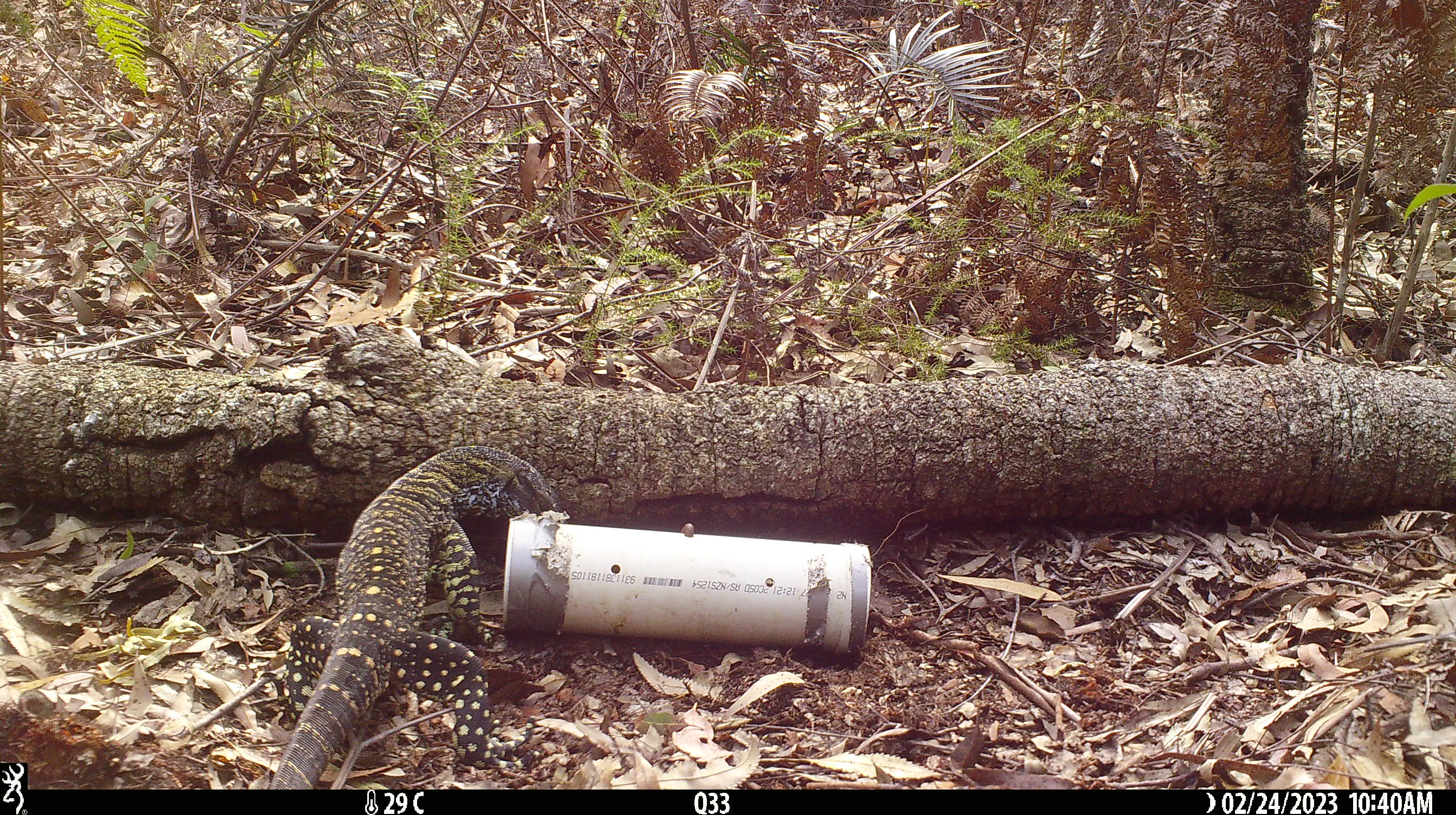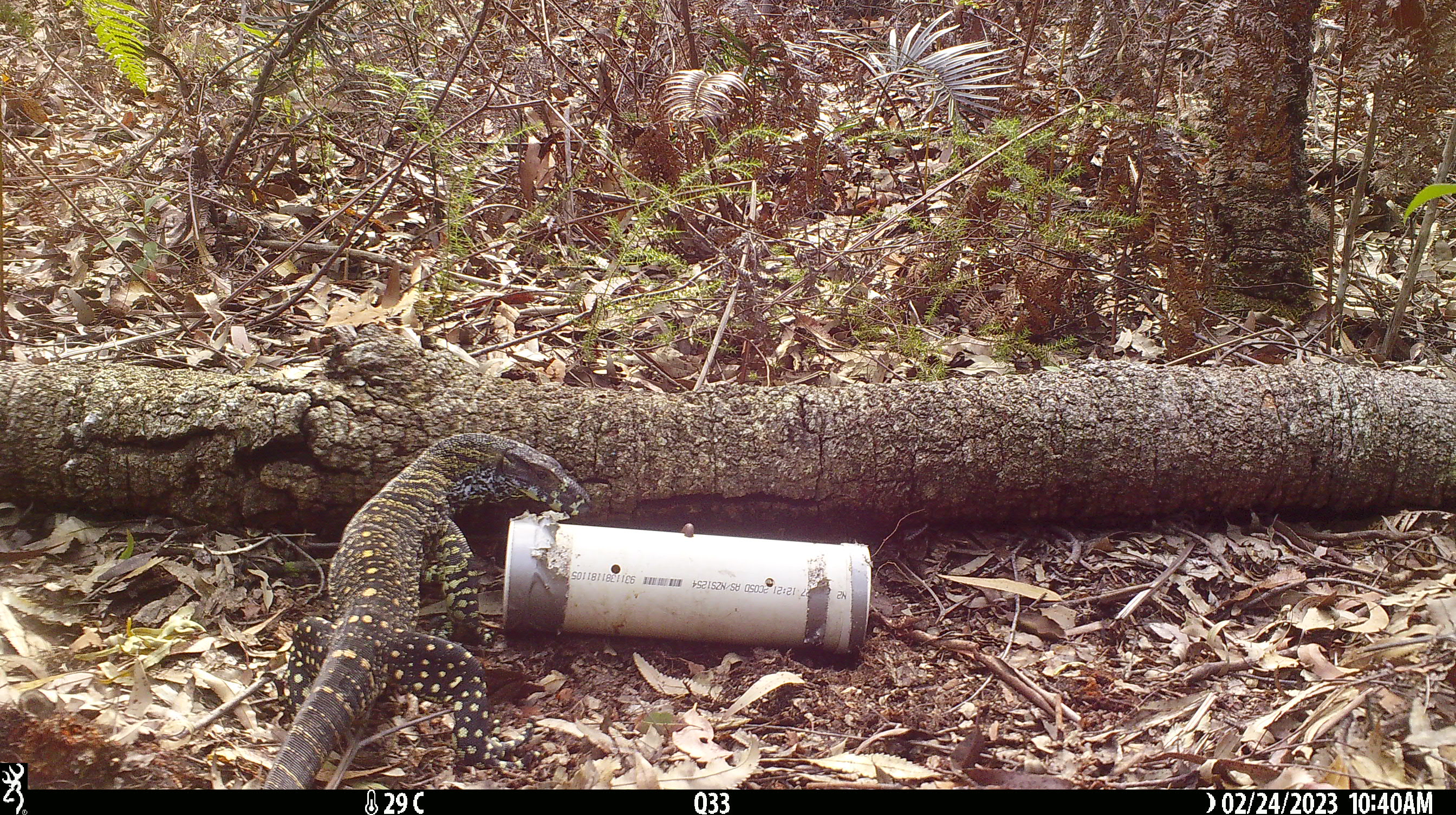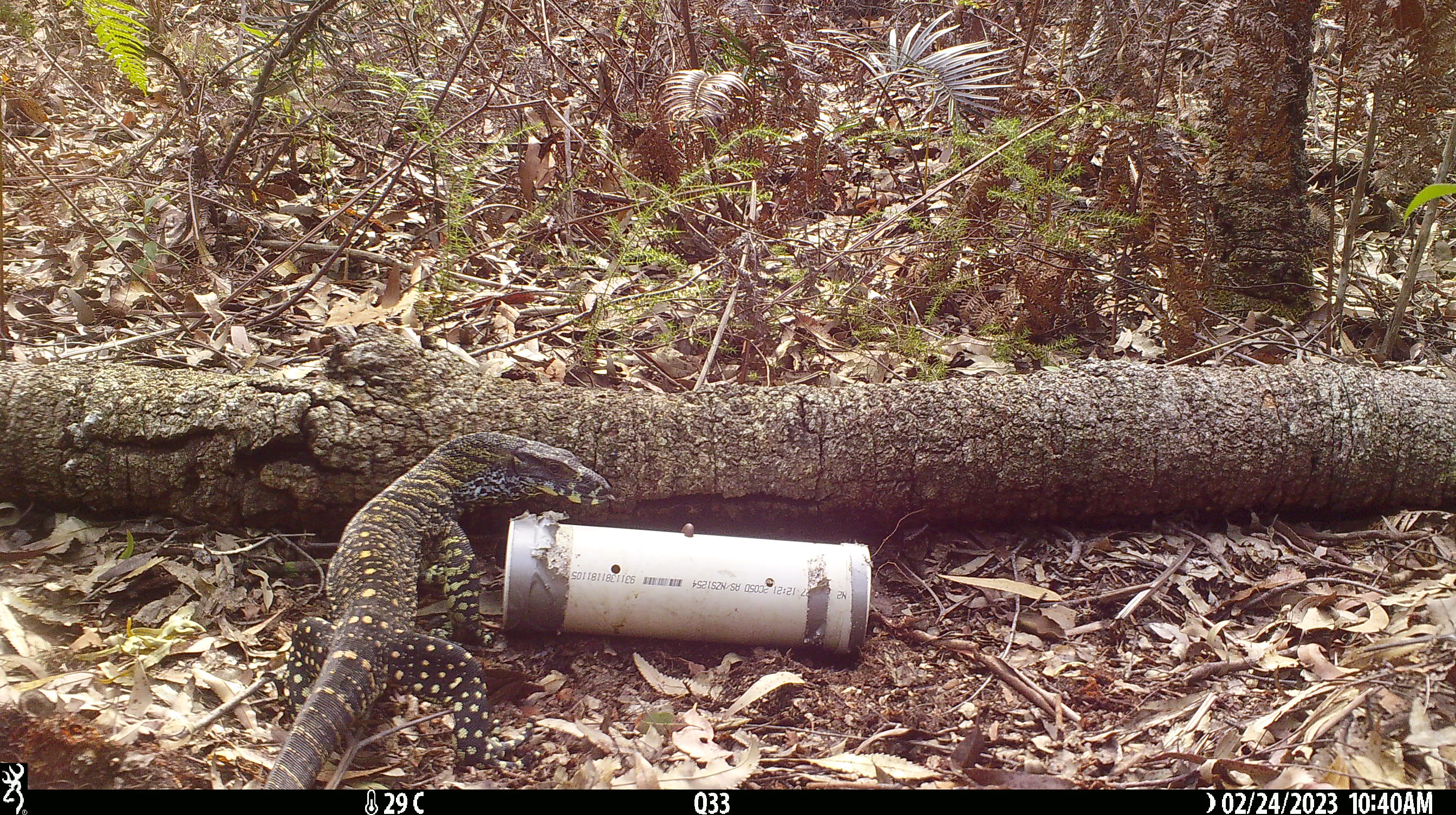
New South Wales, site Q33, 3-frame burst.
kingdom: Animalia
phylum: Chordata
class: Reptilia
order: Squamata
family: Varanidae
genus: Varanus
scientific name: Varanus varius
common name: lace monitor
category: goanna